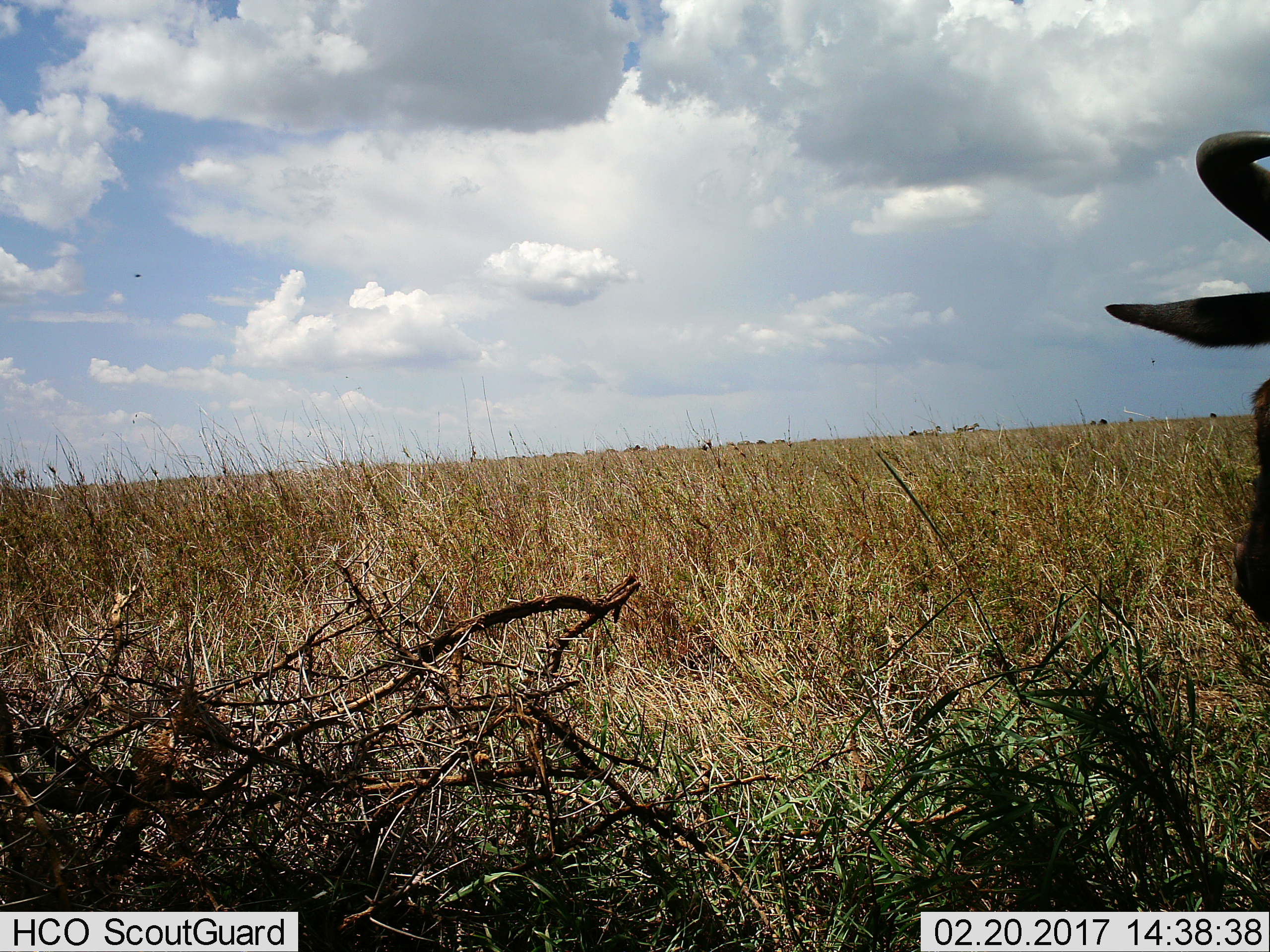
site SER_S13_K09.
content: unidentified animal